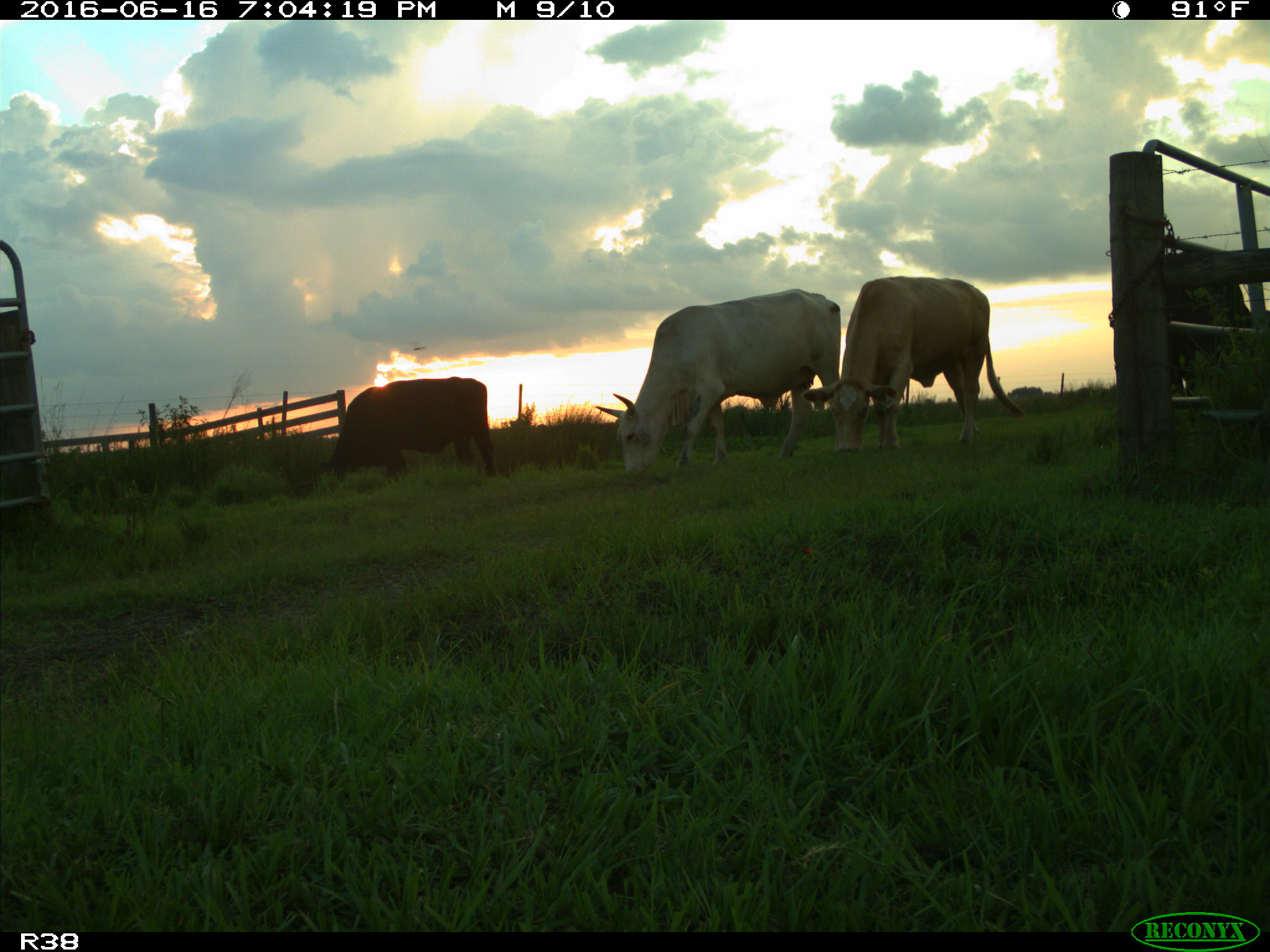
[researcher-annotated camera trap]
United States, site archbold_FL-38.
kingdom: Animalia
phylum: Chordata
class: Mammalia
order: Artiodactyla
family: Bovidae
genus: Bos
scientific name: Bos taurus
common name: domestic cow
Bos taurus (domestic cow).